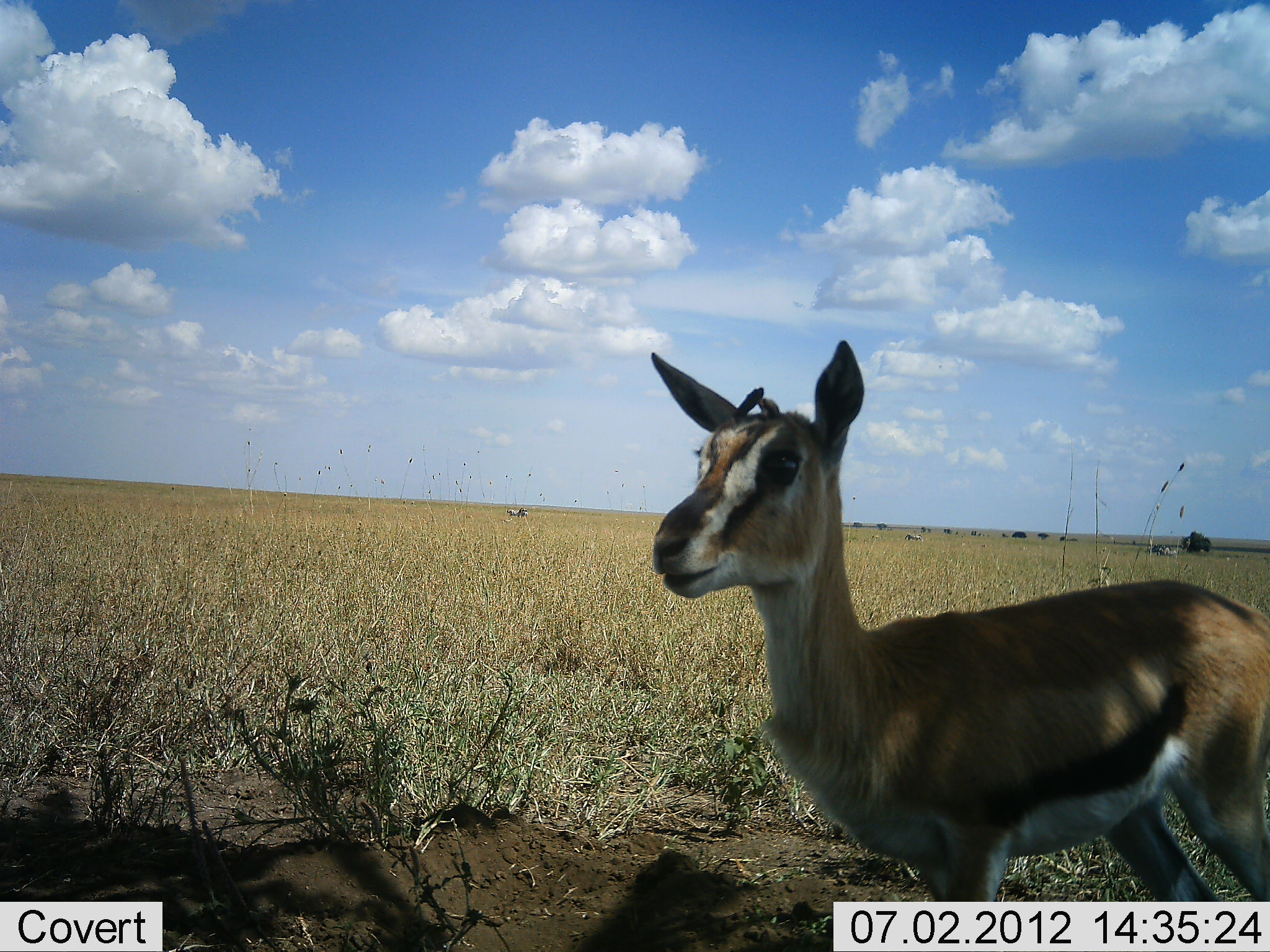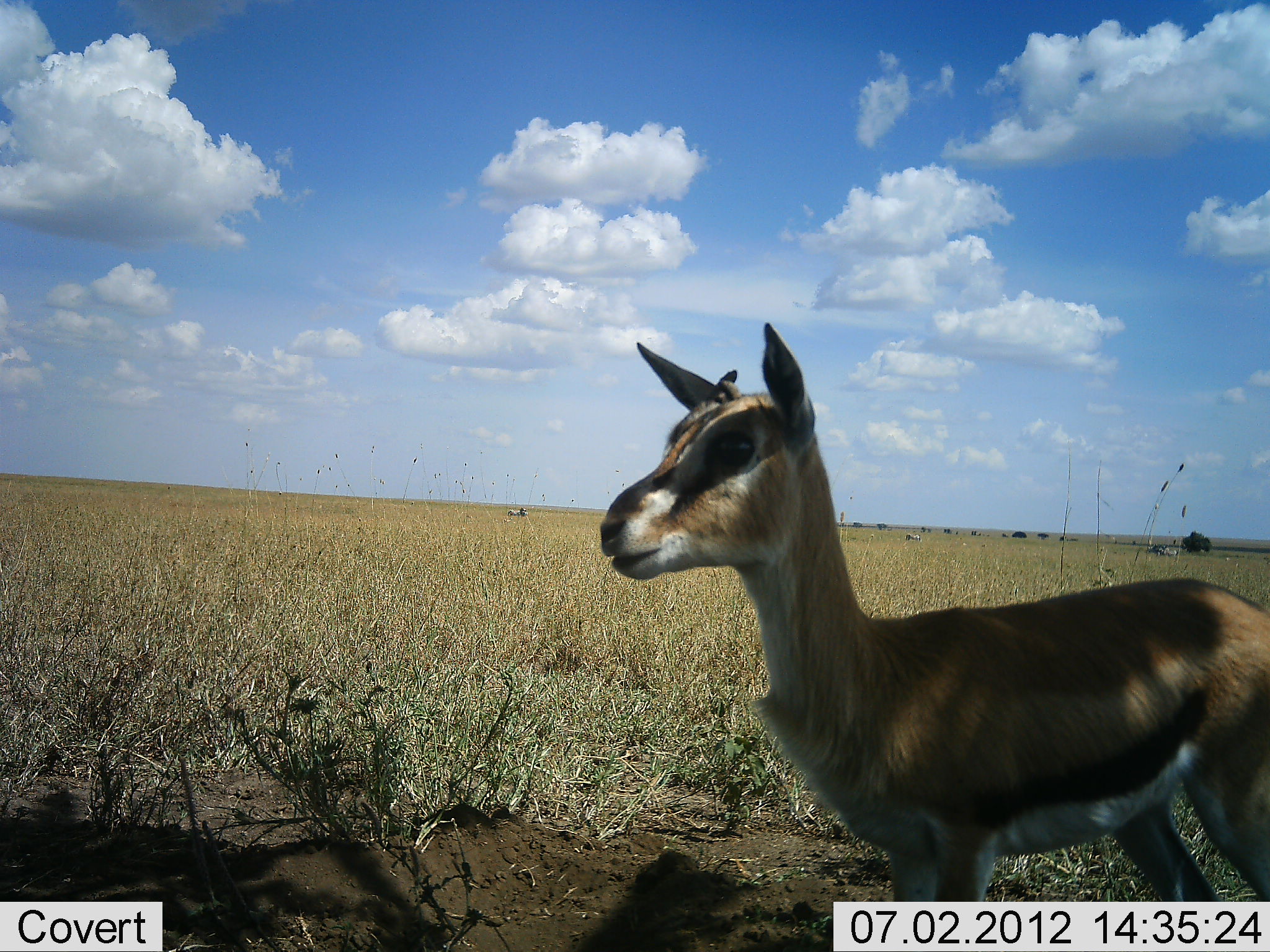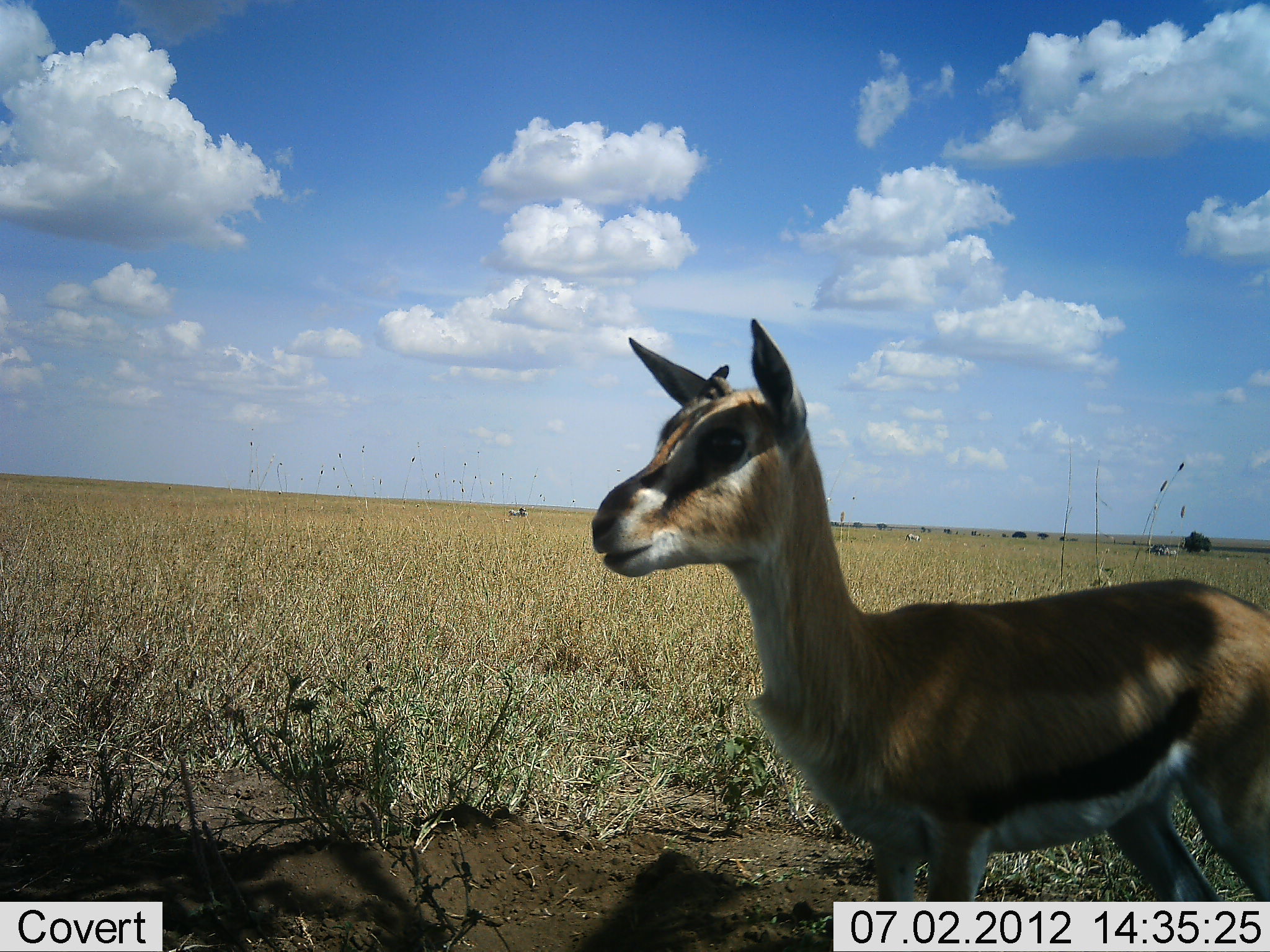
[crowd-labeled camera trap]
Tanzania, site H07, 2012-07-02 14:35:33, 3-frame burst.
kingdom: Animalia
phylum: Chordata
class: Mammalia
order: Artiodactyla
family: Bovidae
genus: Eudorcas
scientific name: Eudorcas thomsonii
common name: thomson's gazelle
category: gazellethomsons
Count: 1.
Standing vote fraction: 100%.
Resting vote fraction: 0%.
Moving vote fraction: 0%.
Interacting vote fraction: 0%.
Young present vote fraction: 30%.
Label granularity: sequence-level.